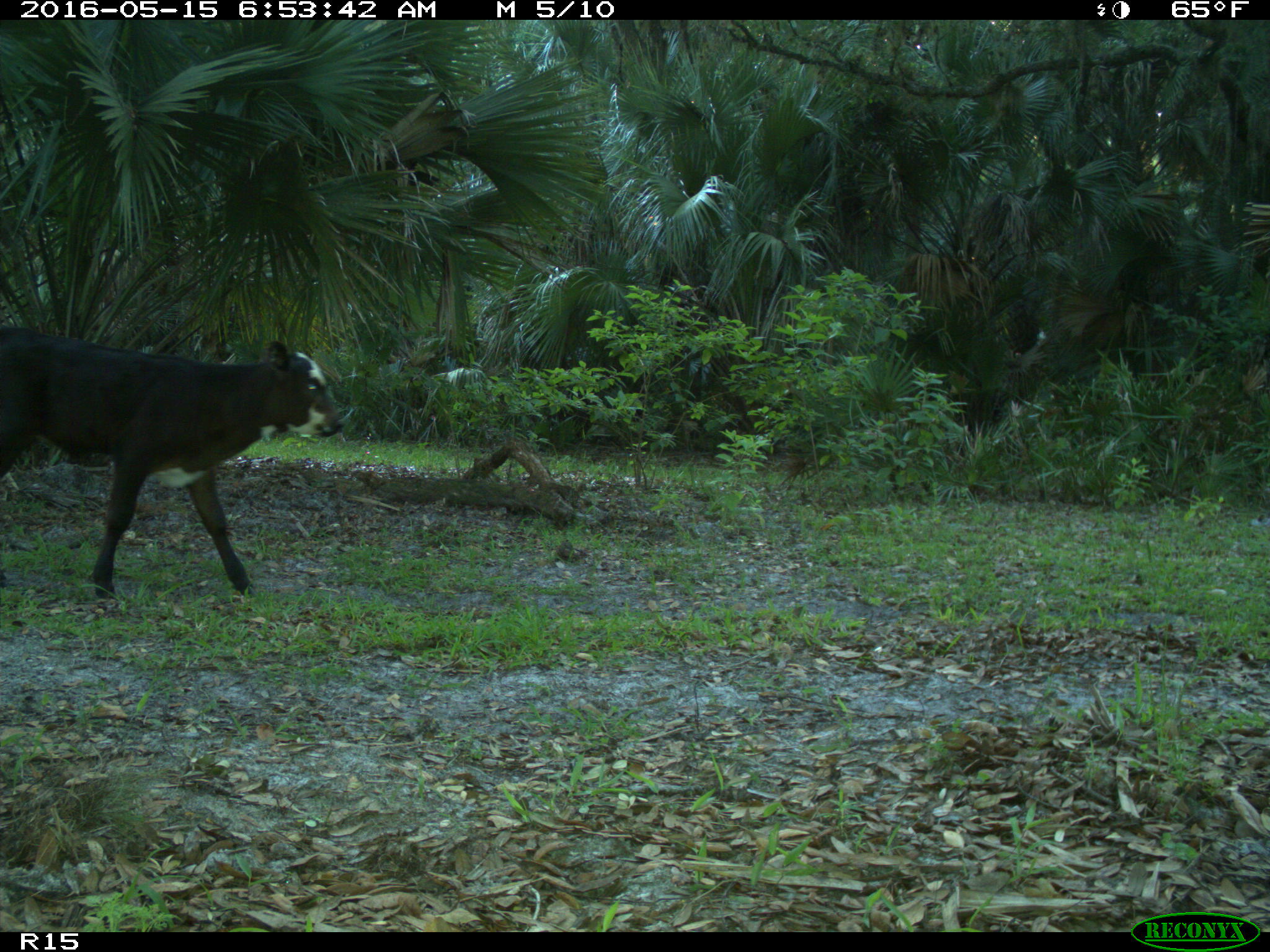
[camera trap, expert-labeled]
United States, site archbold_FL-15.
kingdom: Animalia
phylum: Chordata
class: Mammalia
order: Artiodactyla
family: Bovidae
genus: Bos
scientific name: Bos taurus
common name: domestic cow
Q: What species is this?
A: Bos taurus (domestic cow).